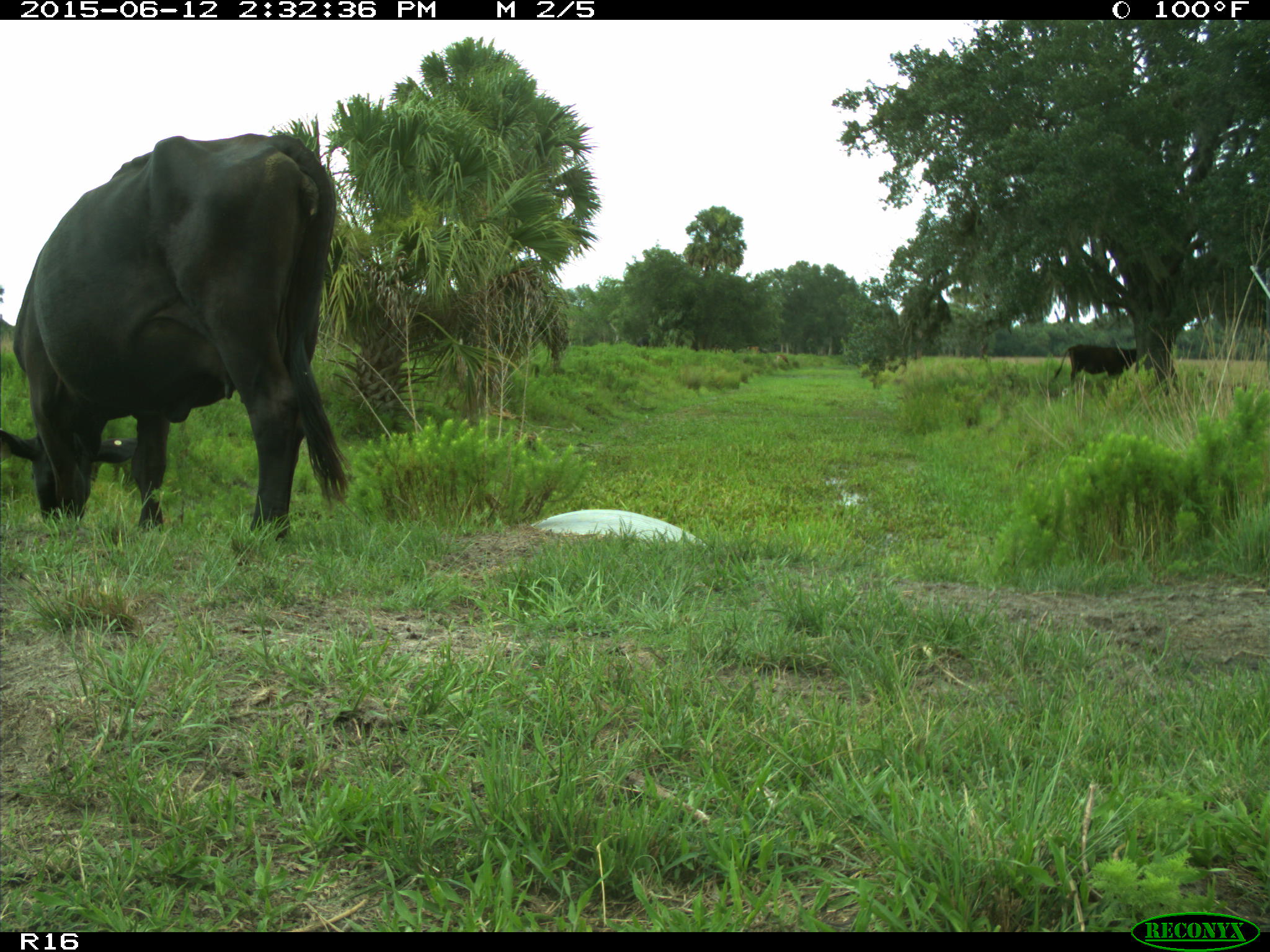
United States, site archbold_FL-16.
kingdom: Animalia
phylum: Chordata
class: Mammalia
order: Artiodactyla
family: Bovidae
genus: Bos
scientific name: Bos taurus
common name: domestic cow